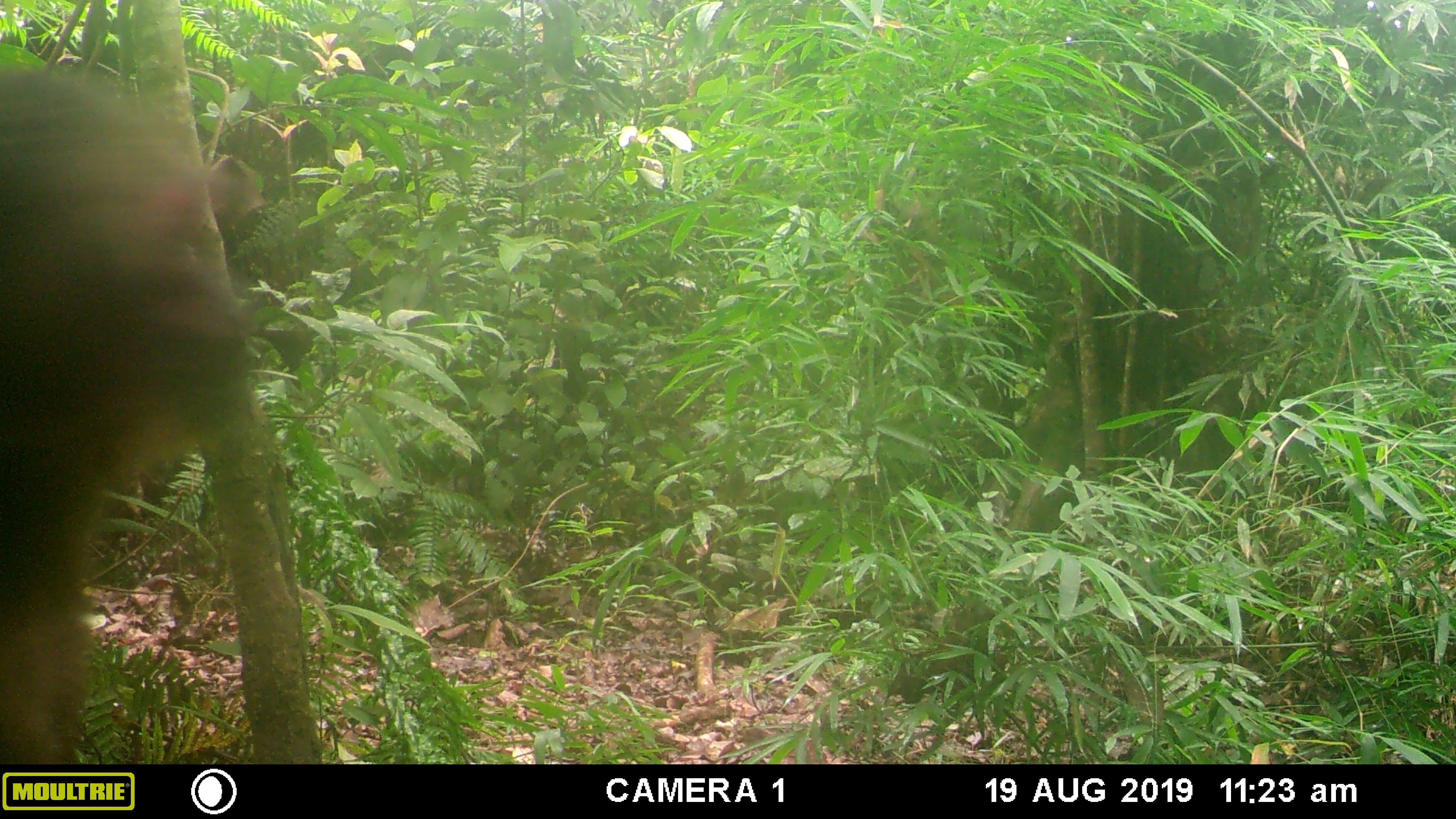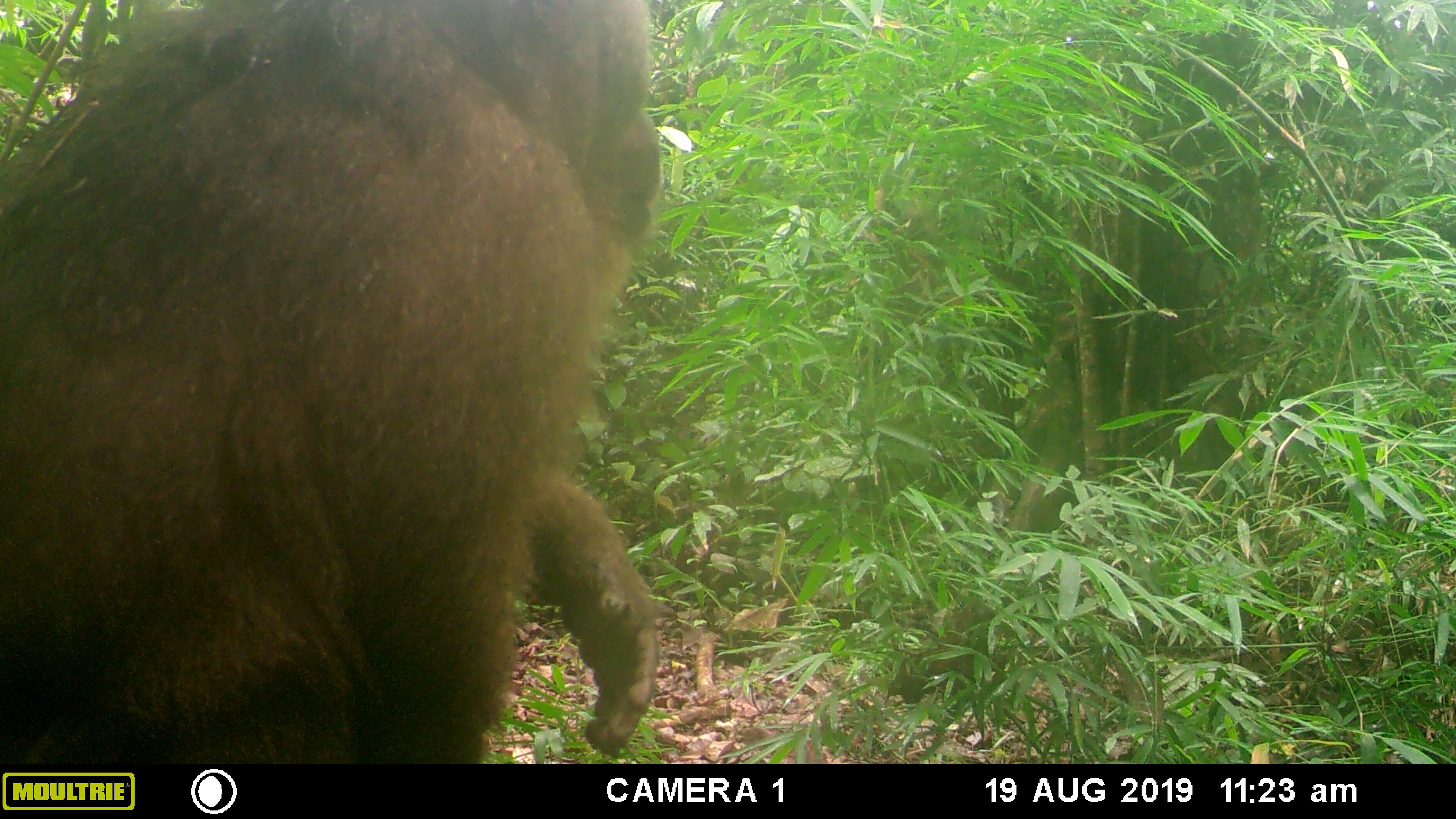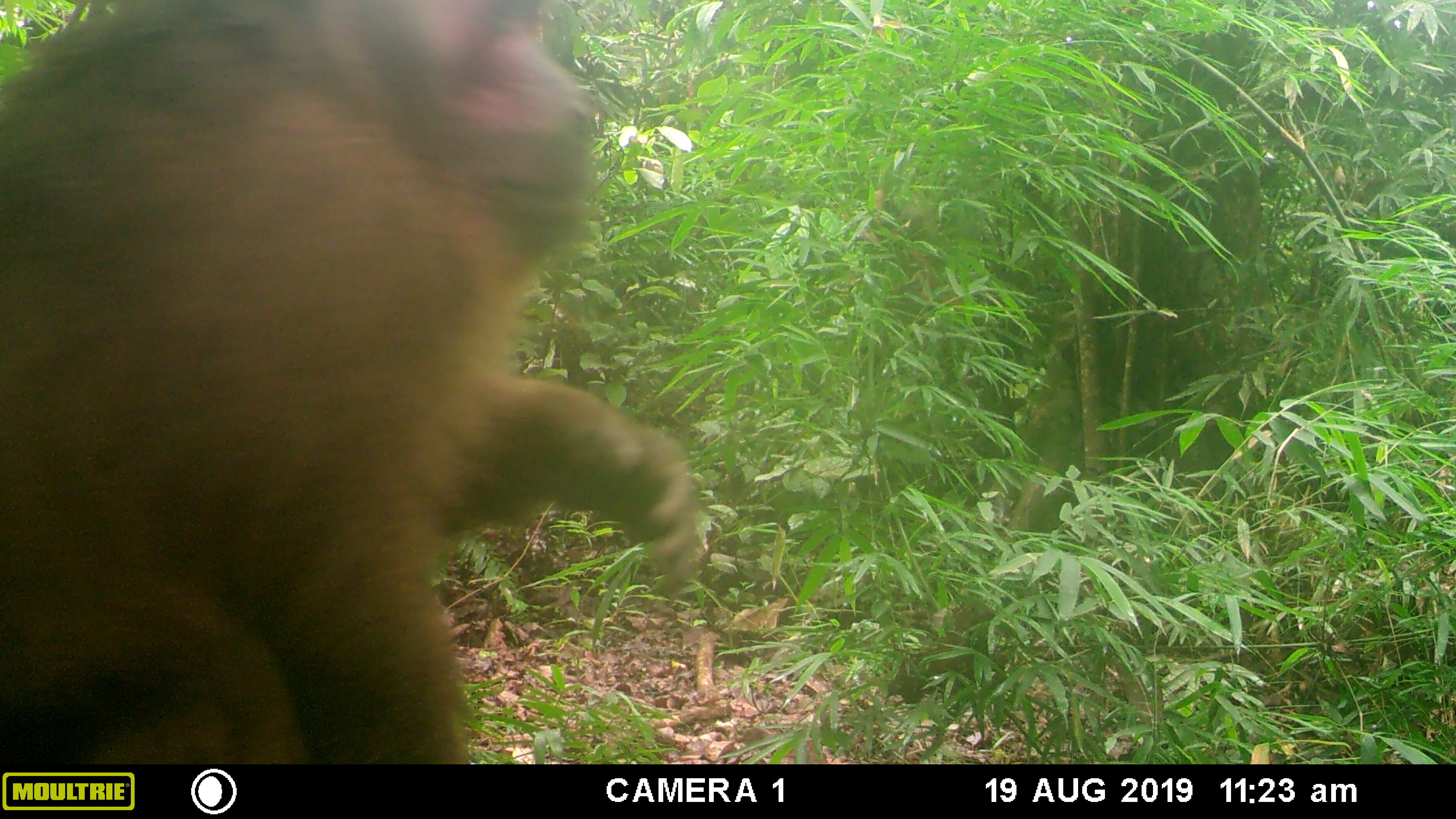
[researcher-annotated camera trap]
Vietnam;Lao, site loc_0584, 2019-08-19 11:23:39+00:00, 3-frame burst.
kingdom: Animalia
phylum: Chordata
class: Mammalia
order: Primates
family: Cercopithecidae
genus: Macaca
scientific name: Macaca arctoides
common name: stump-tailed macaque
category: stump tailed macaque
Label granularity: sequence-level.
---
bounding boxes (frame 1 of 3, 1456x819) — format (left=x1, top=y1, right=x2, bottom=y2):
stump tailed macaque: (left=0, top=63, right=247, bottom=764)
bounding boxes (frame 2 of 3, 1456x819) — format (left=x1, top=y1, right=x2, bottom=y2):
stump tailed macaque: (left=0, top=0, right=660, bottom=763)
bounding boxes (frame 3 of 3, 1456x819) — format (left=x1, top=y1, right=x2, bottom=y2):
stump tailed macaque: (left=0, top=0, right=700, bottom=764)